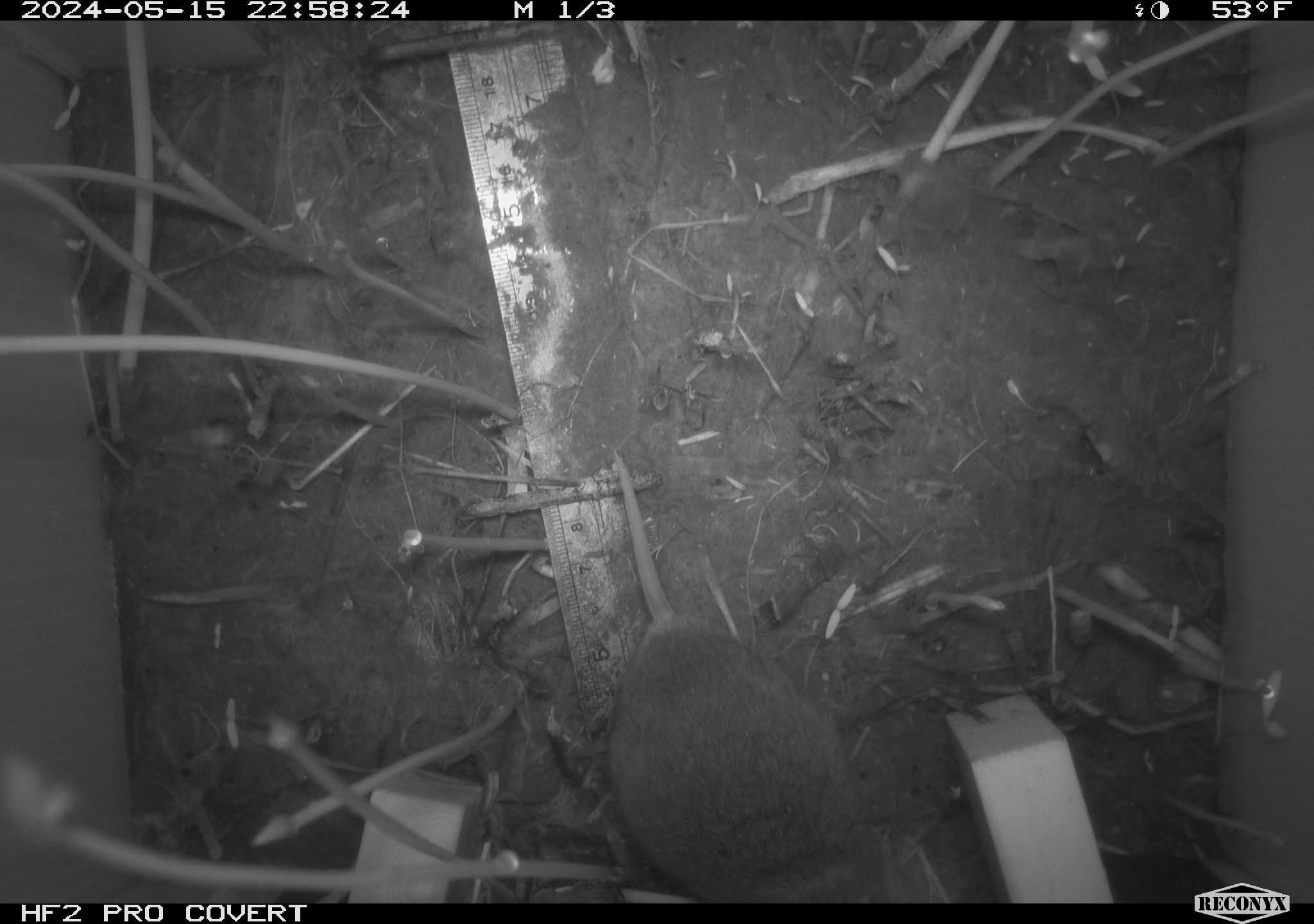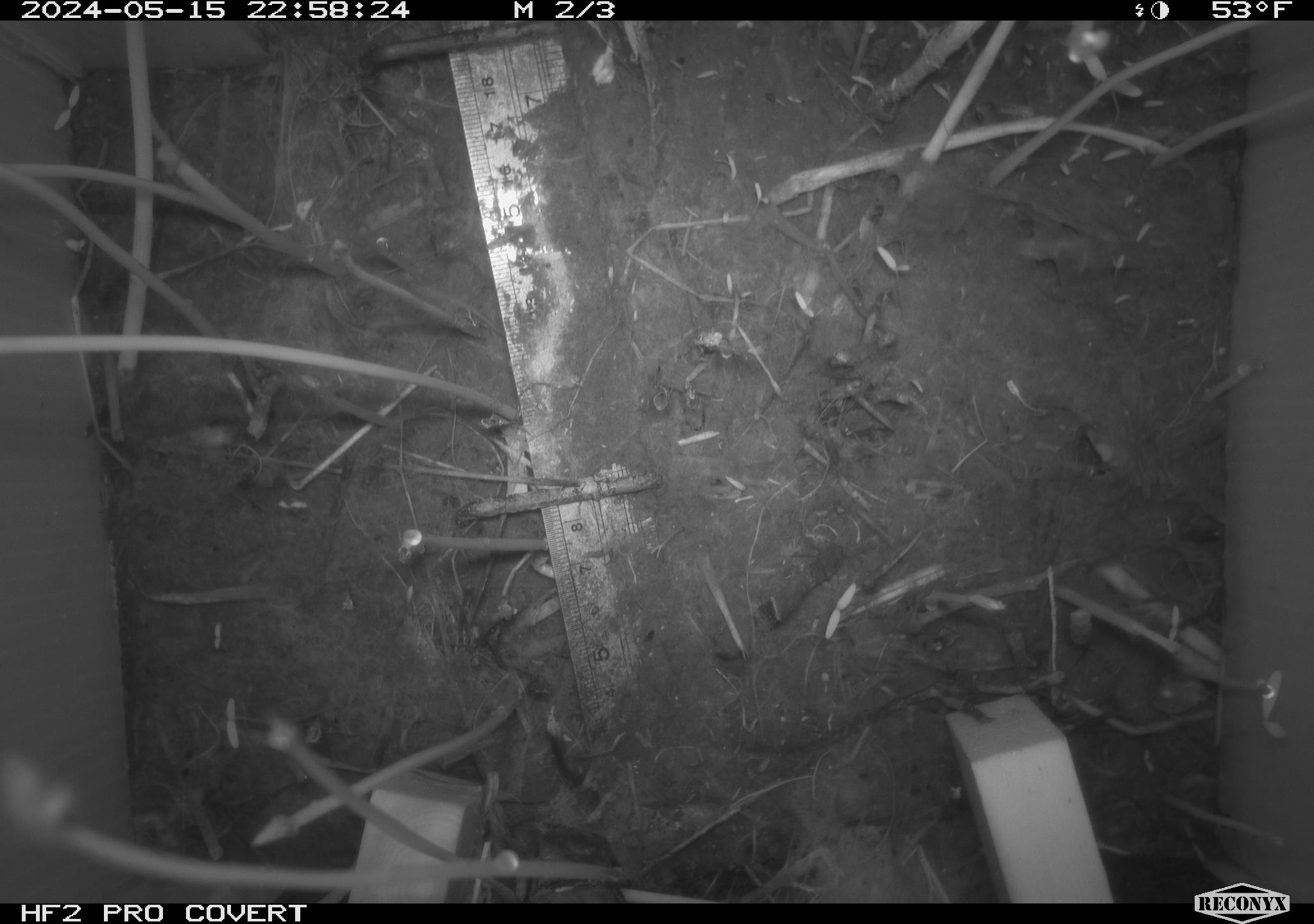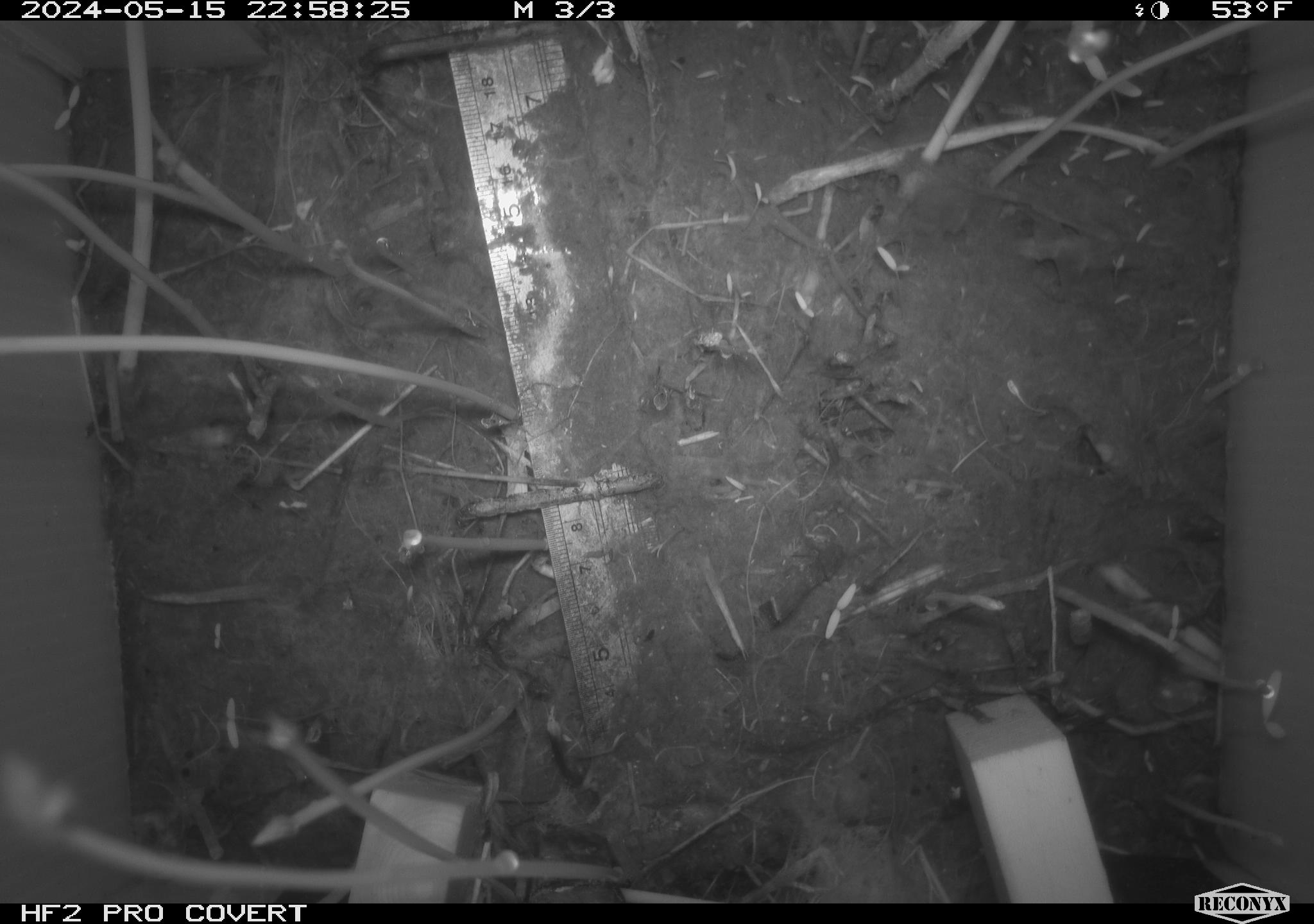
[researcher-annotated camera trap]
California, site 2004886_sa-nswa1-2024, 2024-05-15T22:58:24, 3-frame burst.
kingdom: Animalia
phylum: Chordata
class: Mammalia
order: Rodentia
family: Cricetidae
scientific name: Arvicolinae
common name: voles, lemmings, and muskrats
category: arvicolinae subfamily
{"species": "arvicolinae subfamily (voles, lemmings, and muskrats) (Arvicolinae)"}